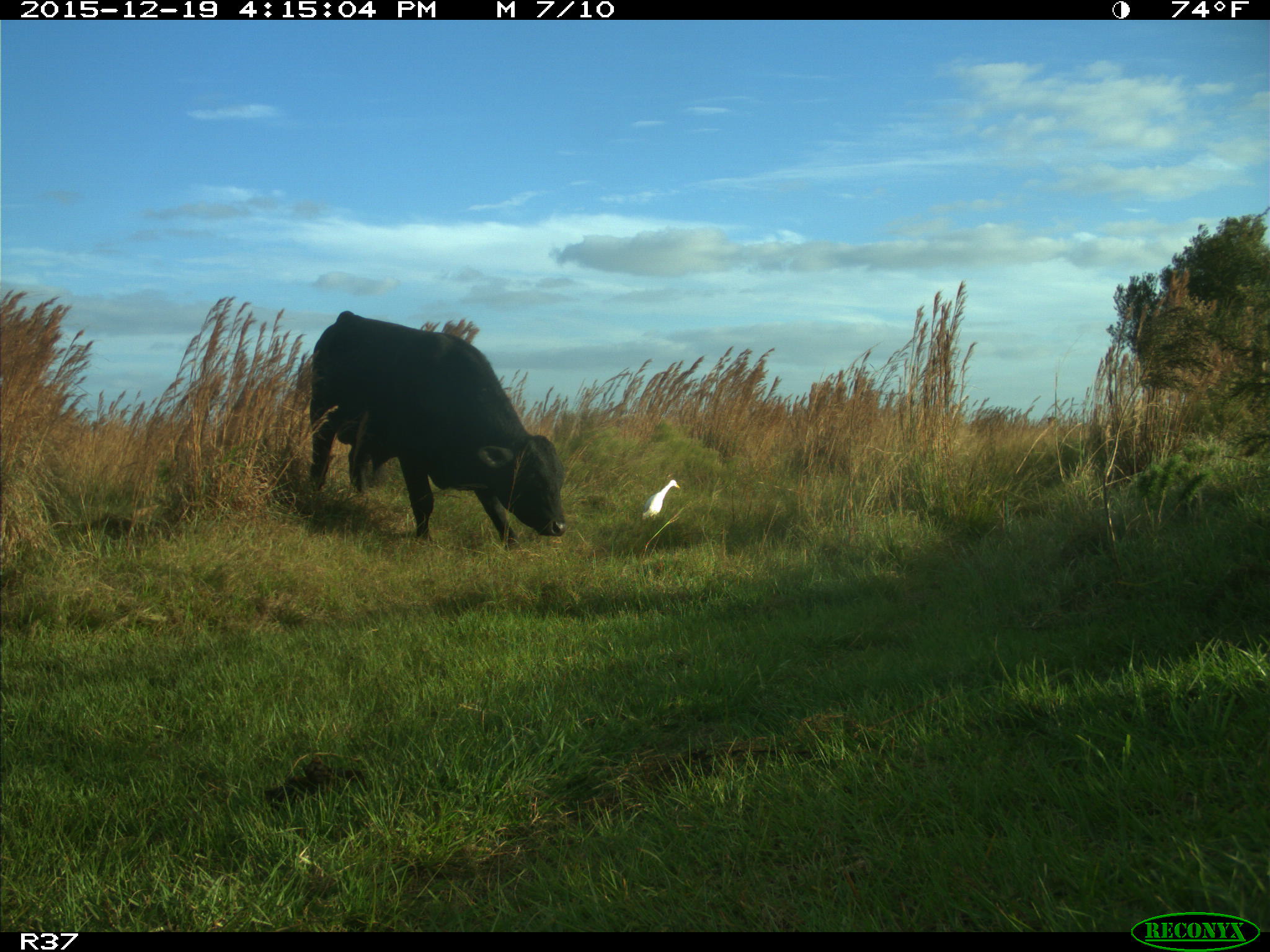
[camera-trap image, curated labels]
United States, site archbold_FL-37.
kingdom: Animalia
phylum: Chordata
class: Mammalia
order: Artiodactyla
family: Bovidae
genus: Bos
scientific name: Bos taurus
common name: domestic cow